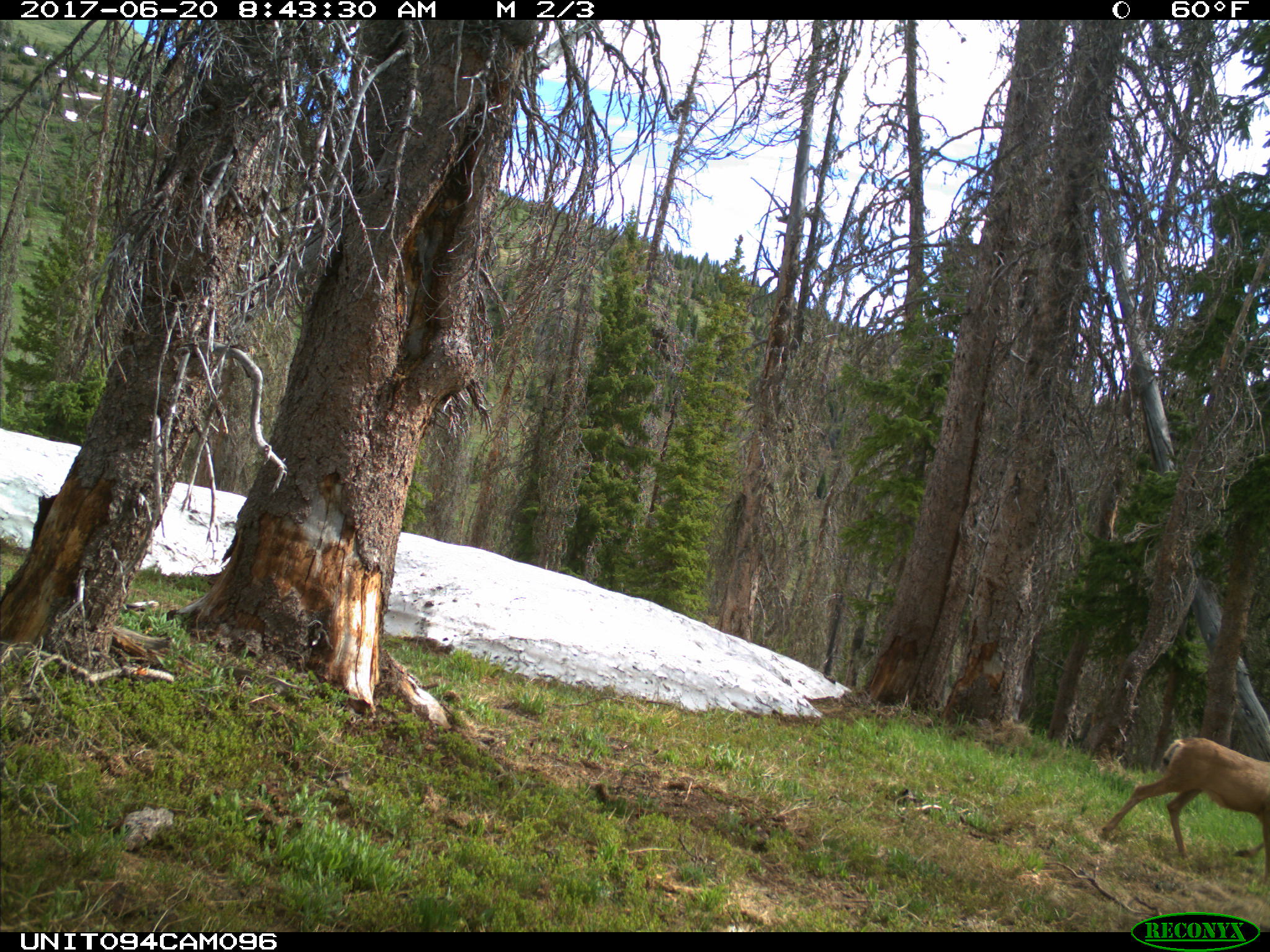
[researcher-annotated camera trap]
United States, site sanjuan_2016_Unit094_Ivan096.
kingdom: Animalia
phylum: Chordata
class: Mammalia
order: Artiodactyla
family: Cervidae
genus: Odocoileus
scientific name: Odocoileus hemionus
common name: mule deer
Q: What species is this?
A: Odocoileus hemionus (mule deer).